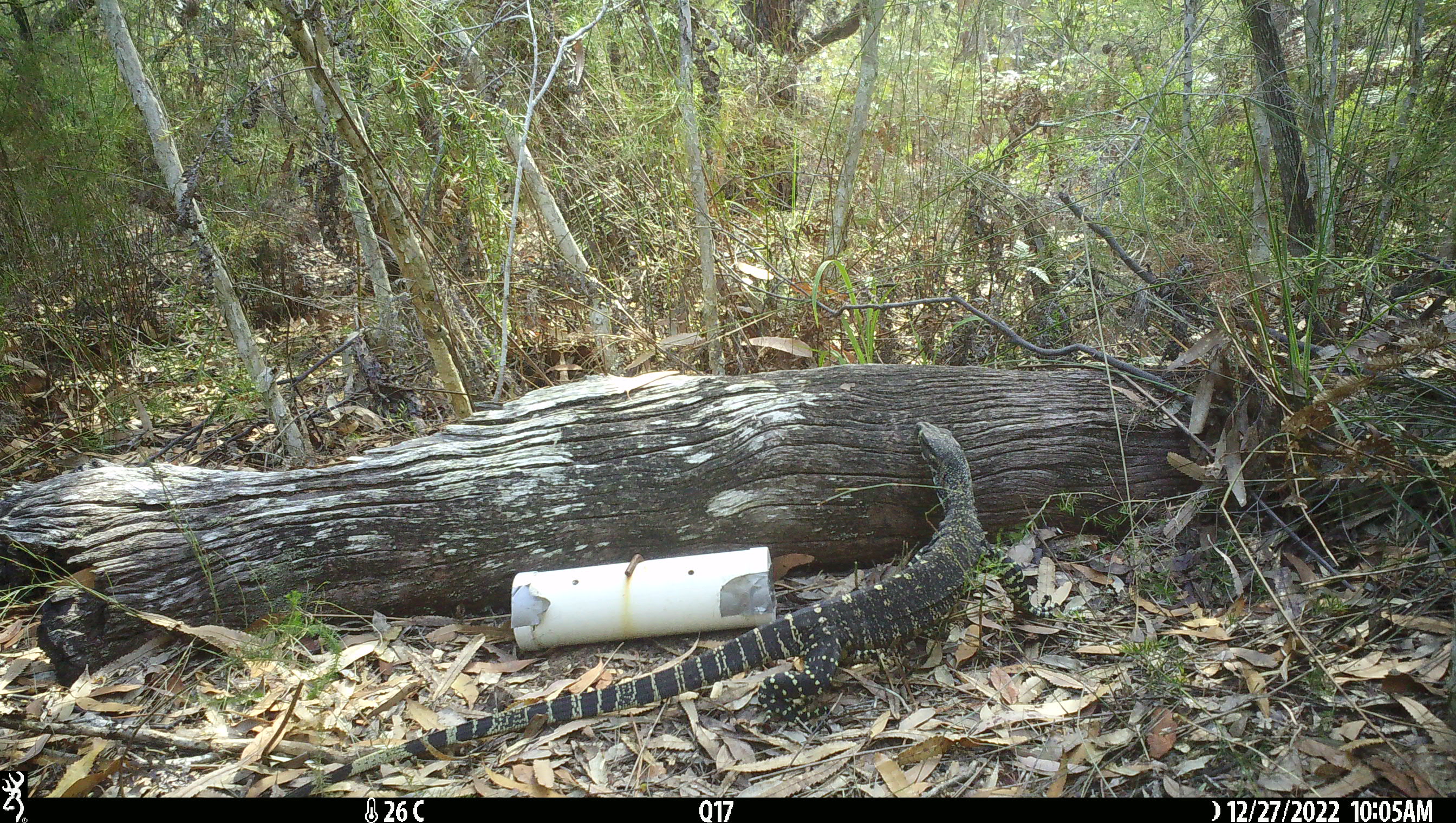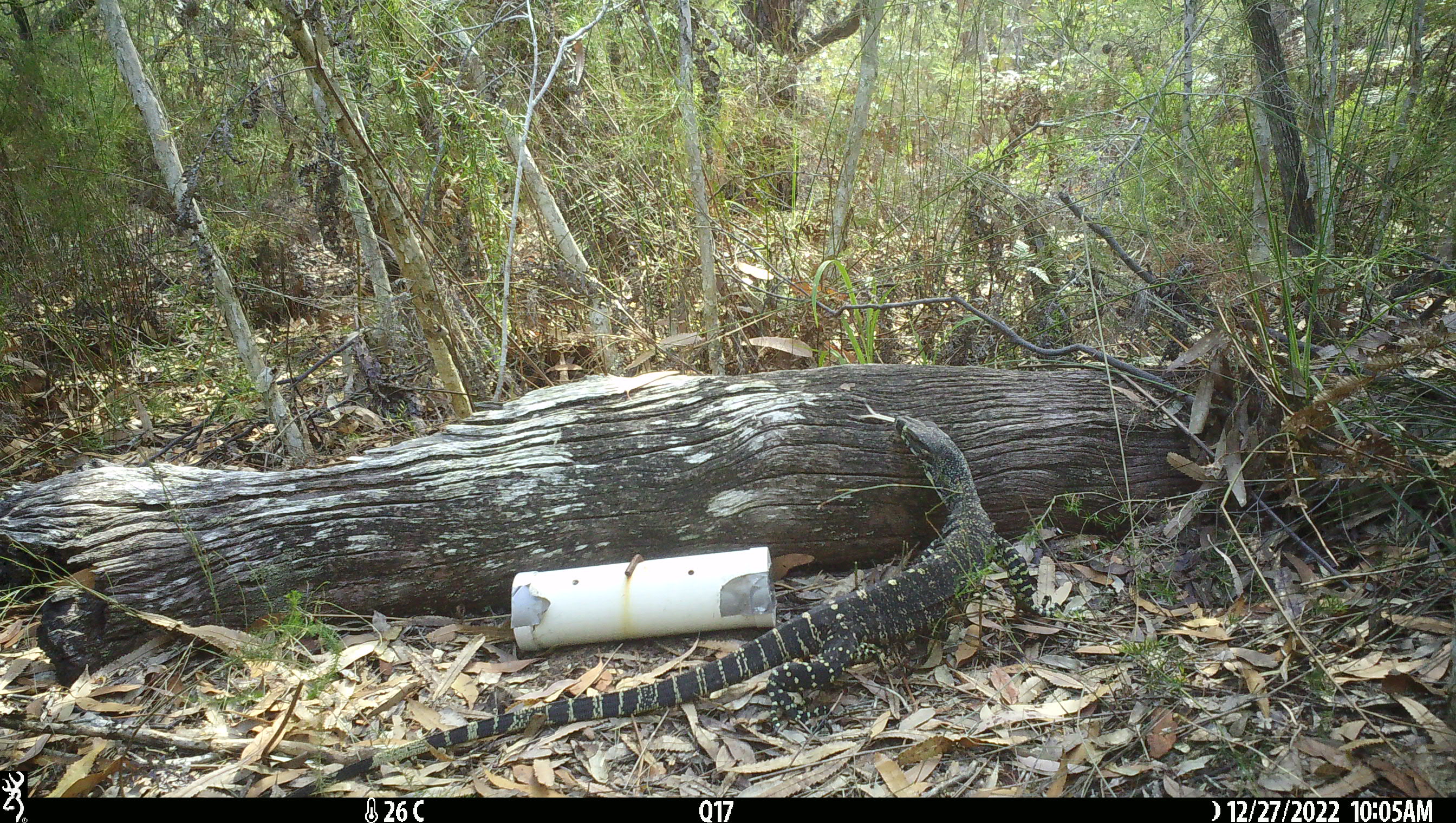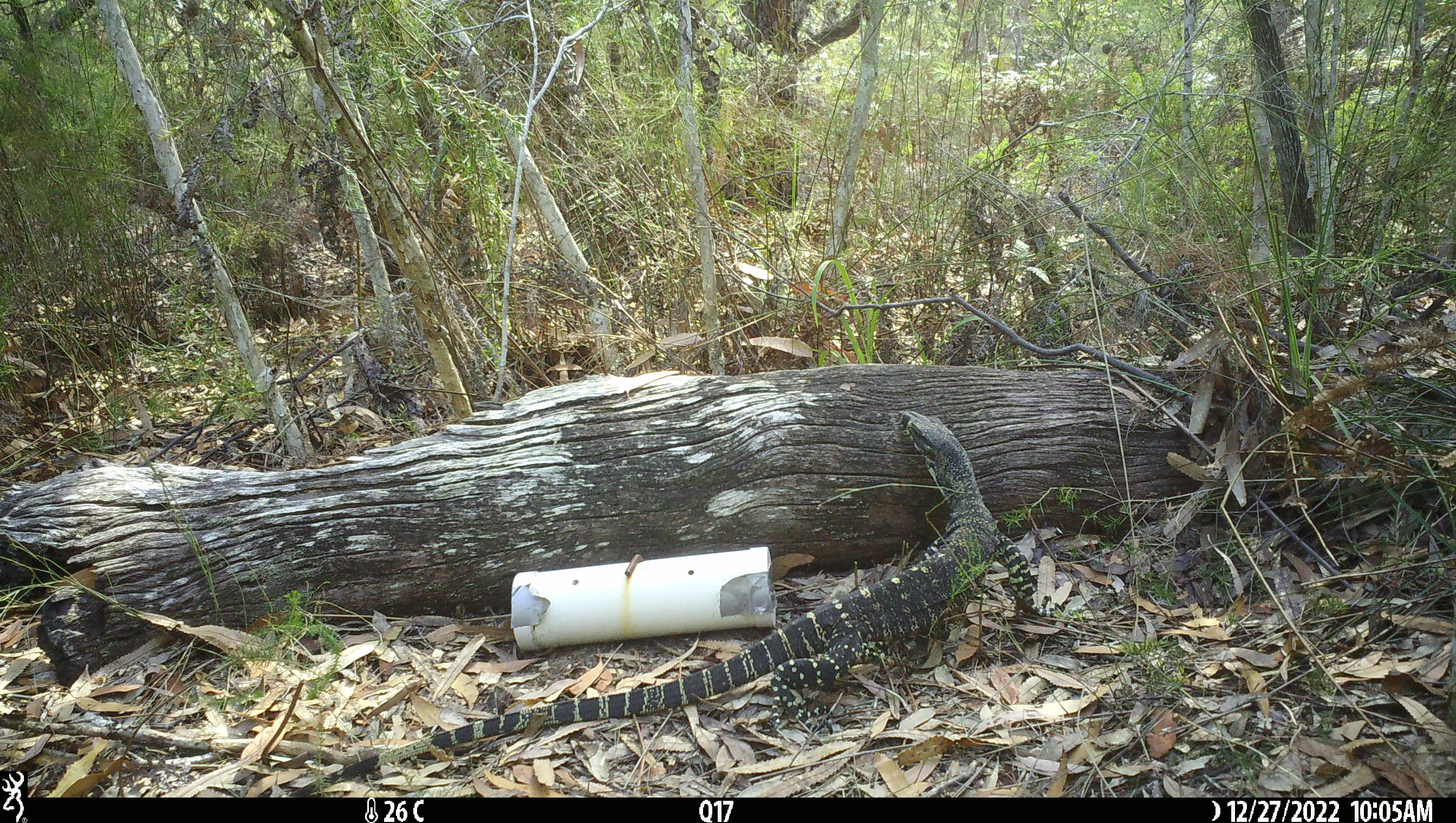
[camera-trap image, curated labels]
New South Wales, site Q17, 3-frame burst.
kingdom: Animalia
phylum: Chordata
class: Reptilia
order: Squamata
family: Varanidae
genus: Varanus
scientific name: Varanus varius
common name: lace monitor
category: goanna